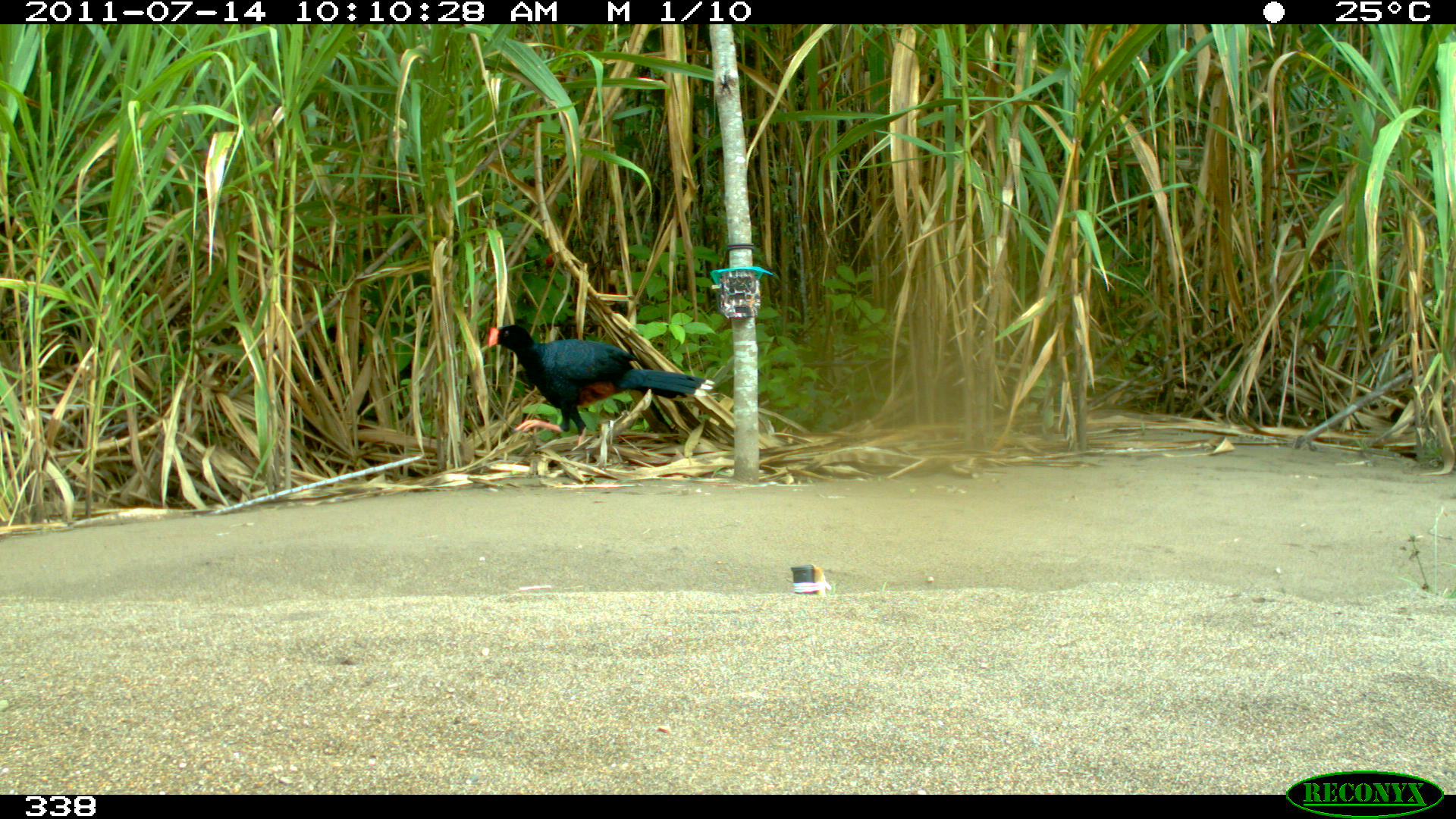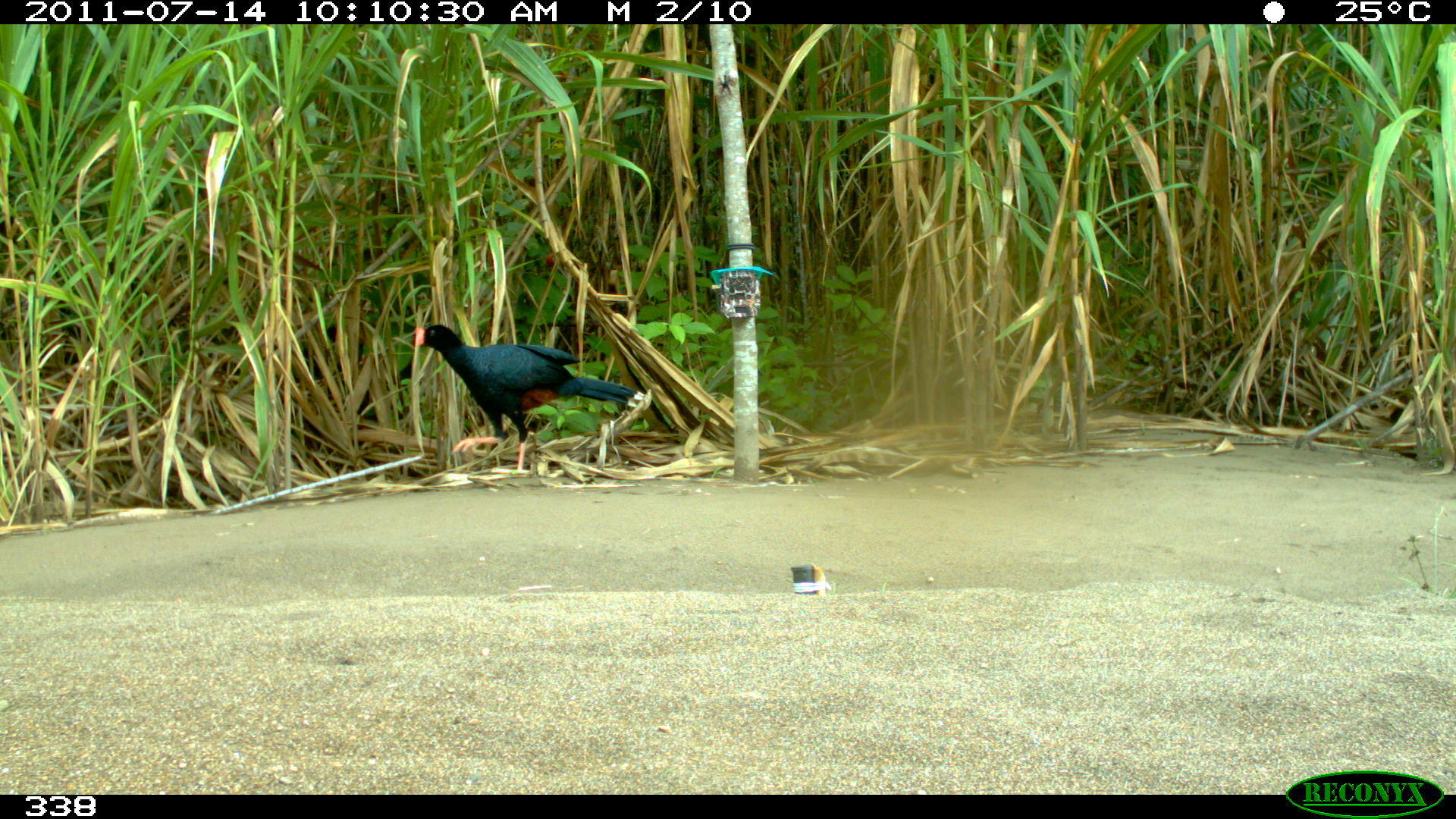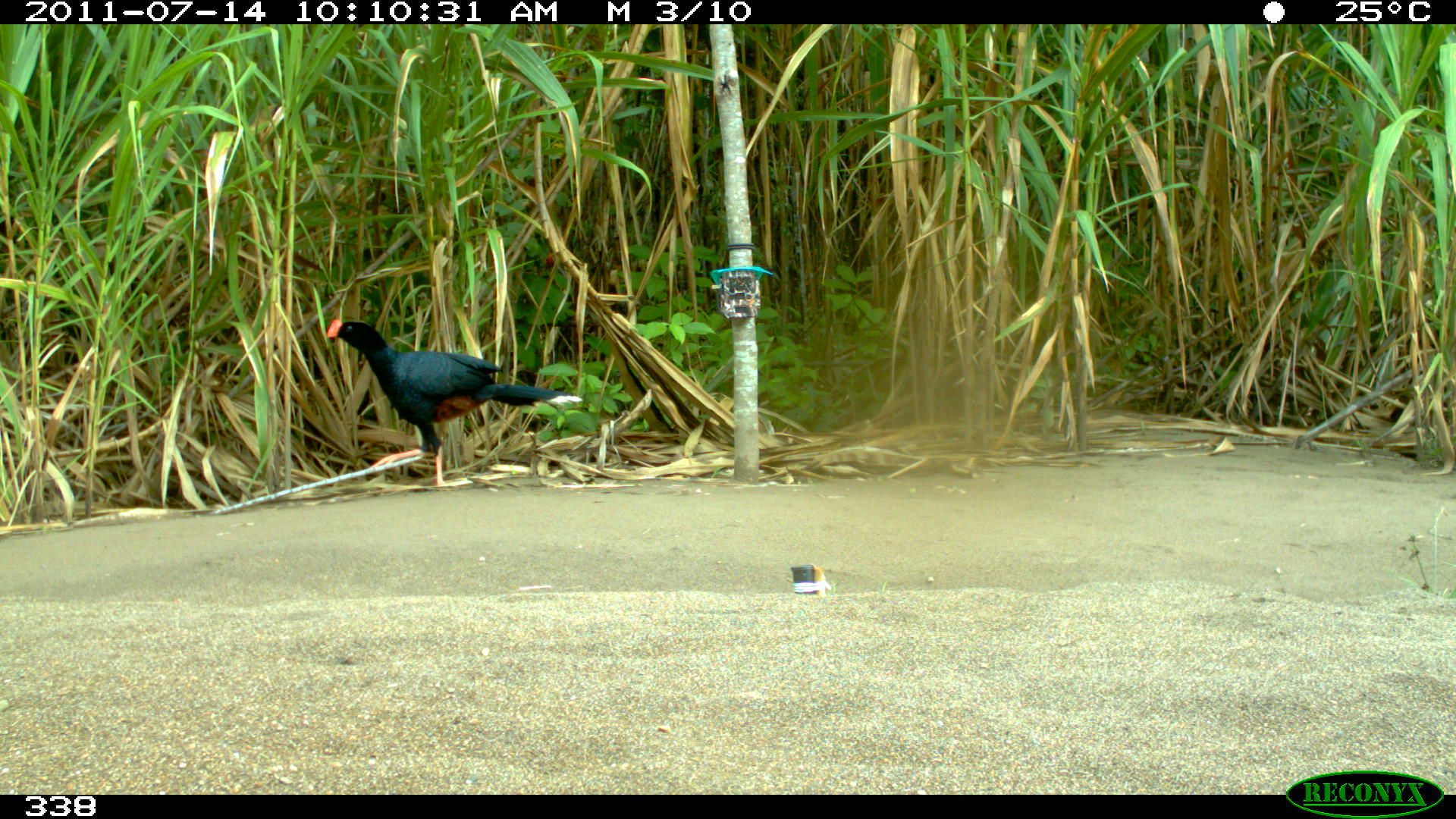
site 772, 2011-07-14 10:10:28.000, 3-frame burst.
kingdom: Animalia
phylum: Chordata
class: Aves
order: Galliformes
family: Cracidae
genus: Mitu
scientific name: Mitu tuberosum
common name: razor-billed curassow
Mitu tuberosum (razor-billed curassow).